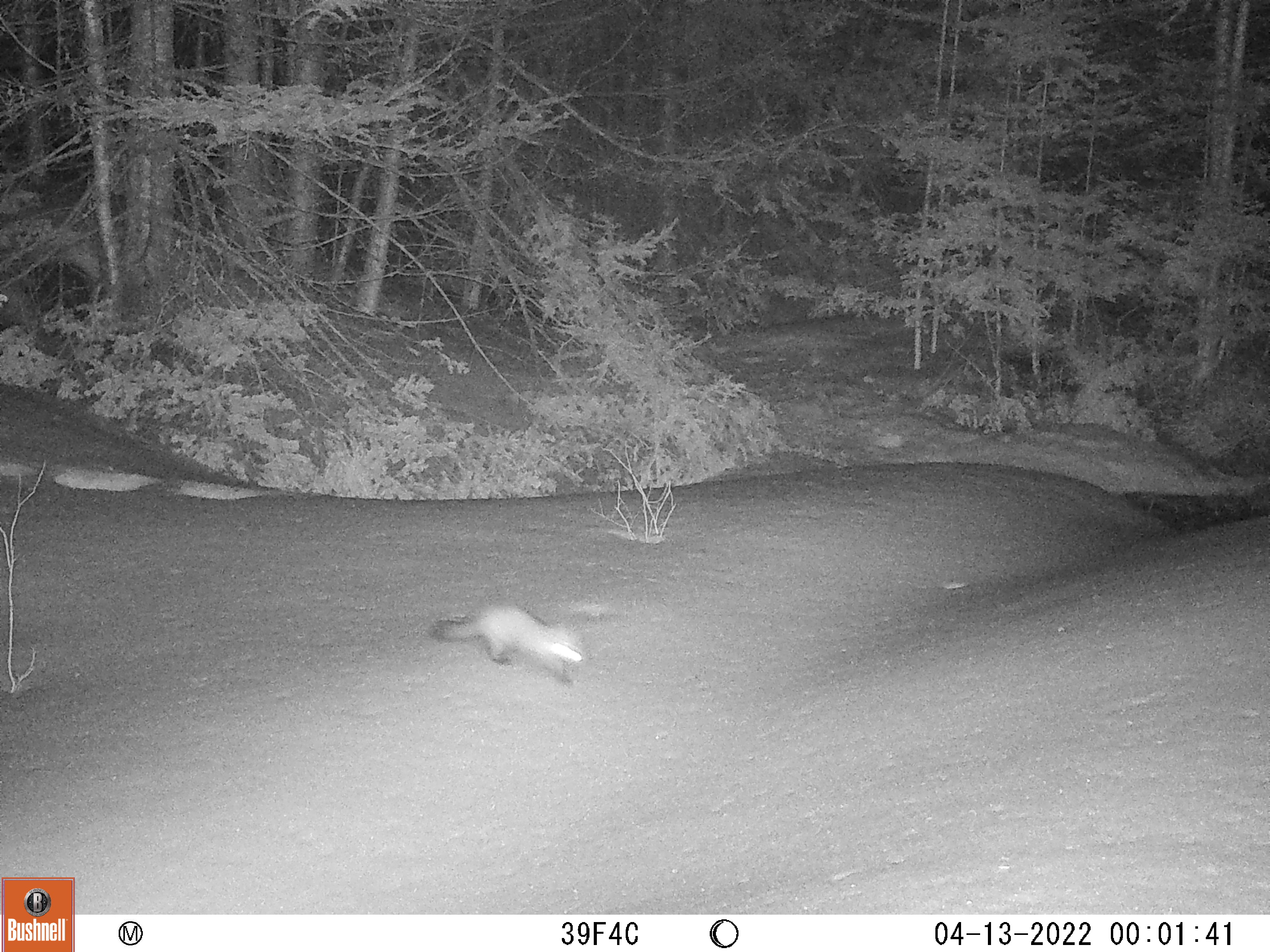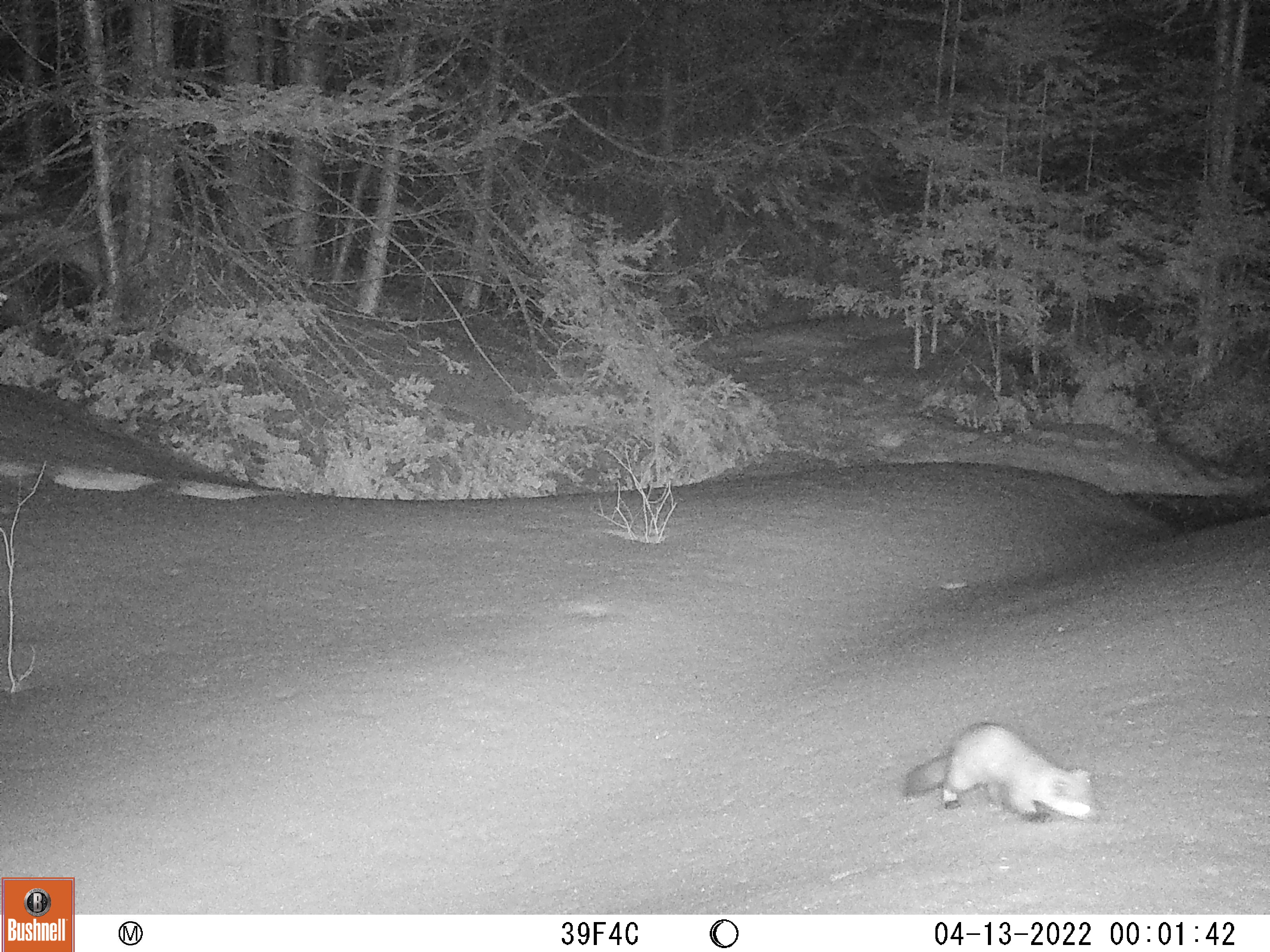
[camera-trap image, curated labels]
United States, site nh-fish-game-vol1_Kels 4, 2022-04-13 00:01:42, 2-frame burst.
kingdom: Animalia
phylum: Chordata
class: Mammalia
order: Carnivora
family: Mustelidae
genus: Martes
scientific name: Martes americana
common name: american marten